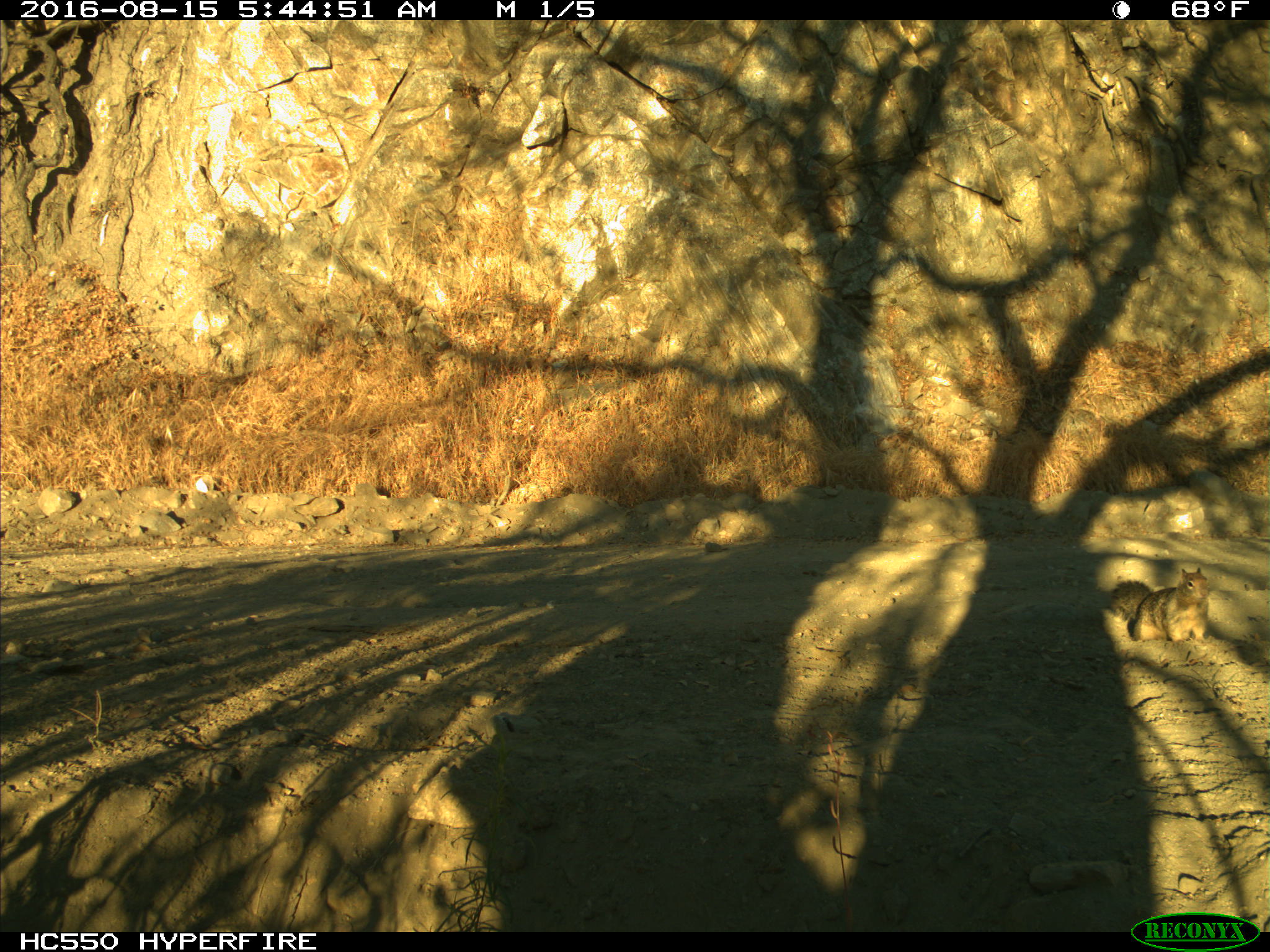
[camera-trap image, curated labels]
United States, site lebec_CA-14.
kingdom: Animalia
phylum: Chordata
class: Mammalia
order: Rodentia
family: Sciuridae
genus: Otospermophilus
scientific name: Otospermophilus beecheyi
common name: california ground squirrel